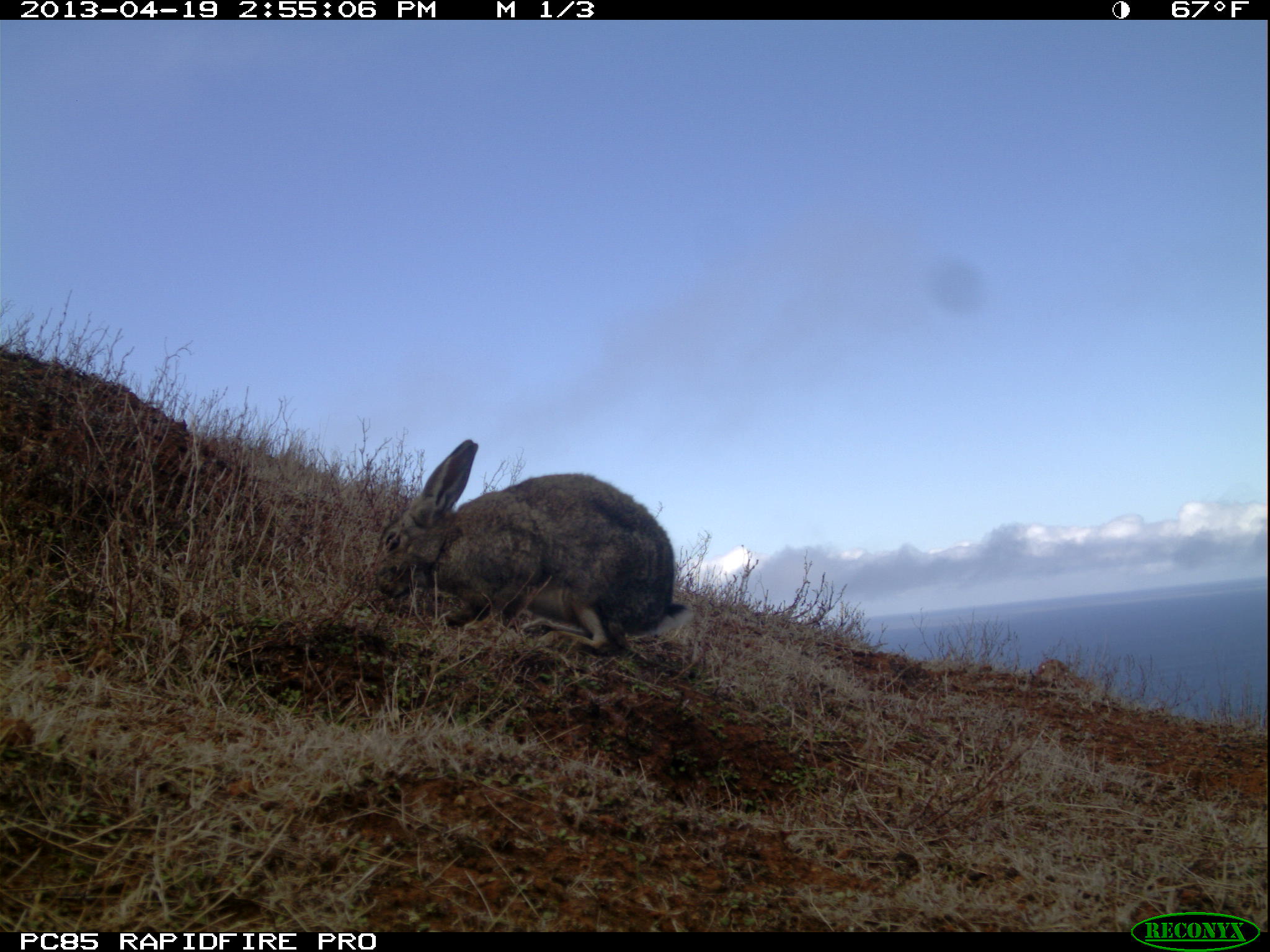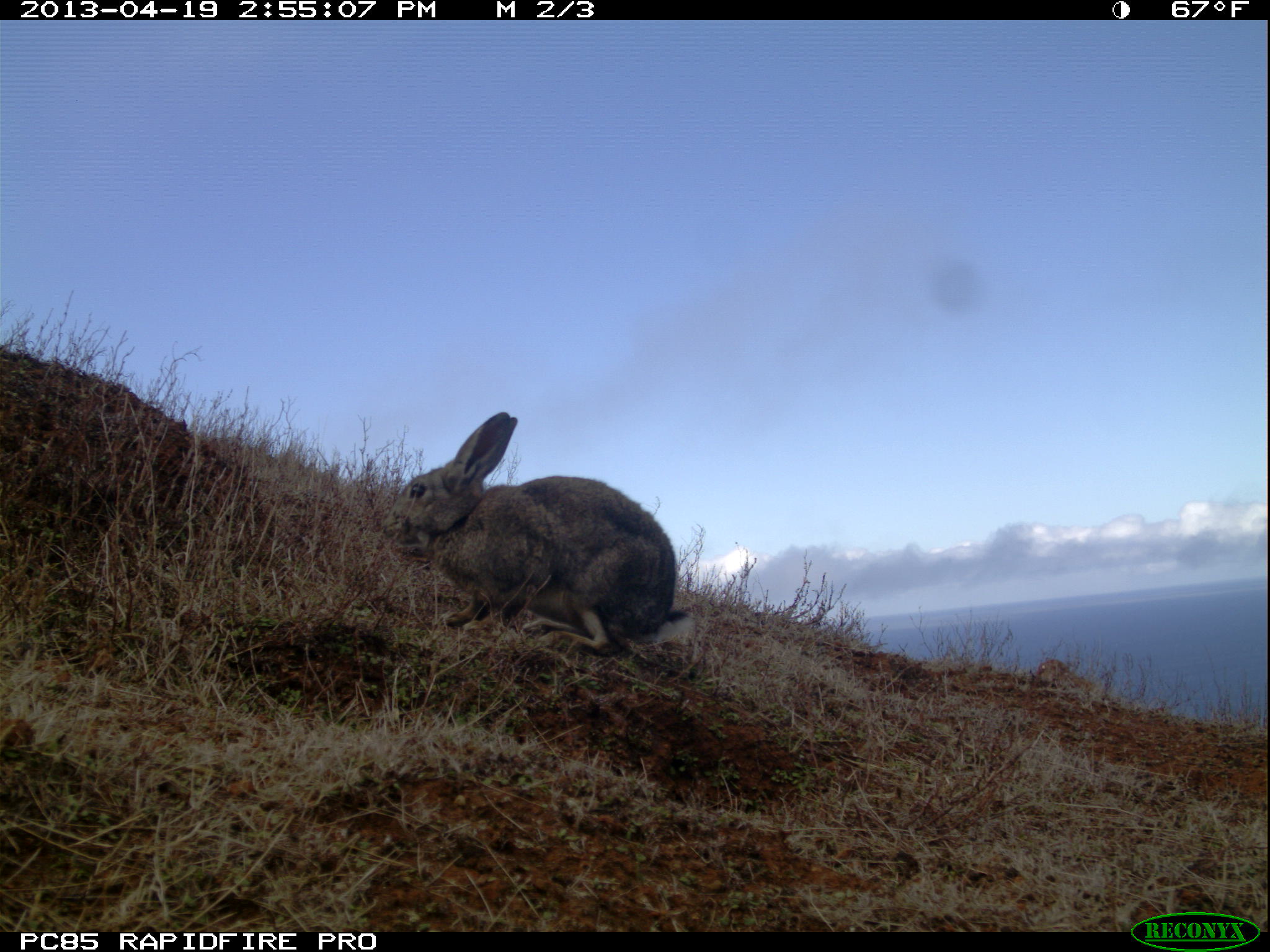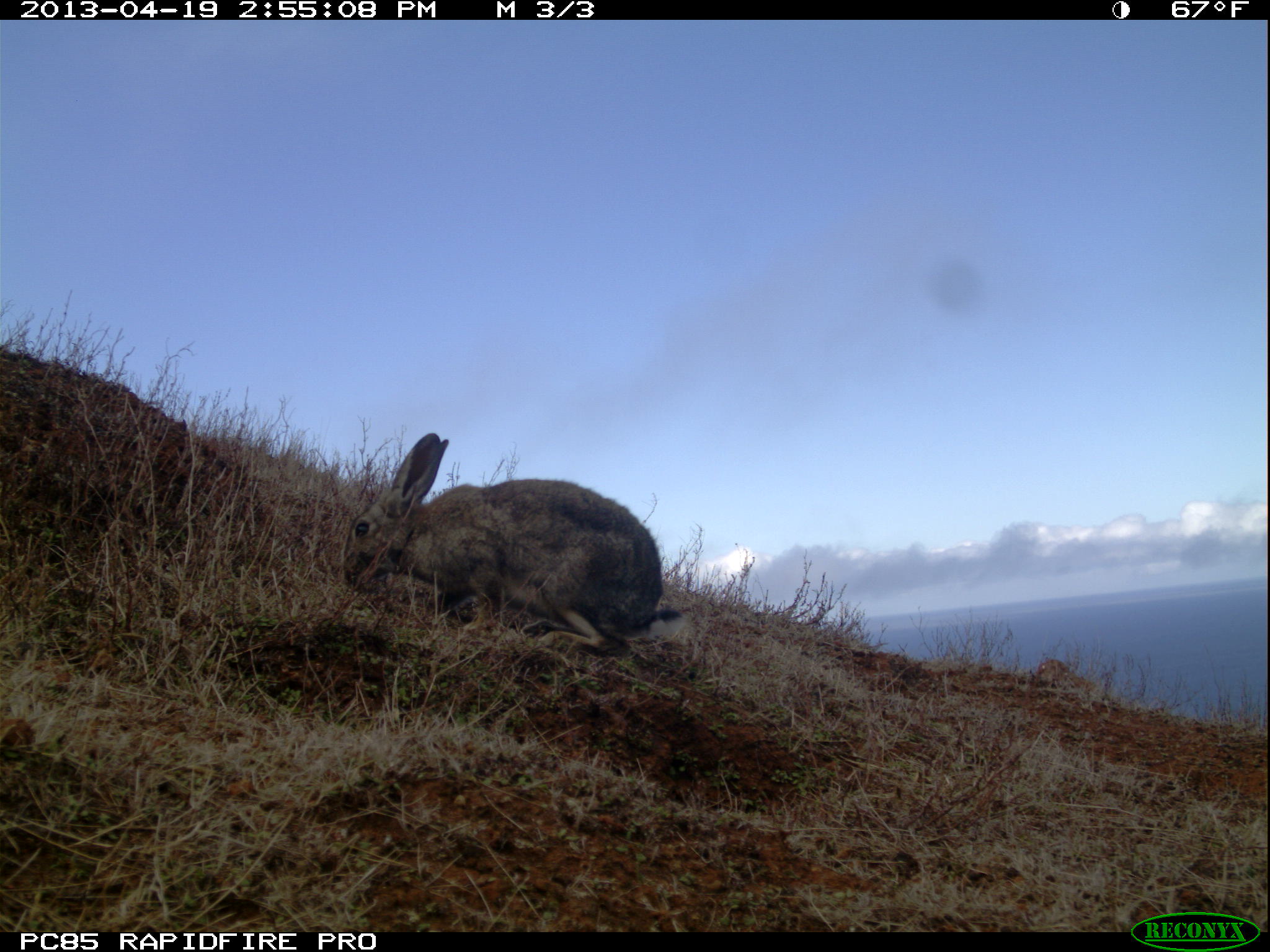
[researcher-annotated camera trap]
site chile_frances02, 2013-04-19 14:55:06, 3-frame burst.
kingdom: Animalia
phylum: Chordata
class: Mammalia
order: Lagomorpha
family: Leporidae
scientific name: Leporidae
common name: rabbits and hares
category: rabbit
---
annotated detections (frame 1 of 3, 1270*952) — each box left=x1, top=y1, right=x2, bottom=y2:
rabbit: left=371, top=437, right=698, bottom=664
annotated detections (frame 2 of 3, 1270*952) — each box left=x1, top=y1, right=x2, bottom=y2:
rabbit: left=388, top=410, right=698, bottom=666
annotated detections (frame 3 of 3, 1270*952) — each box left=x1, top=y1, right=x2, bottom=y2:
rabbit: left=339, top=432, right=690, bottom=659